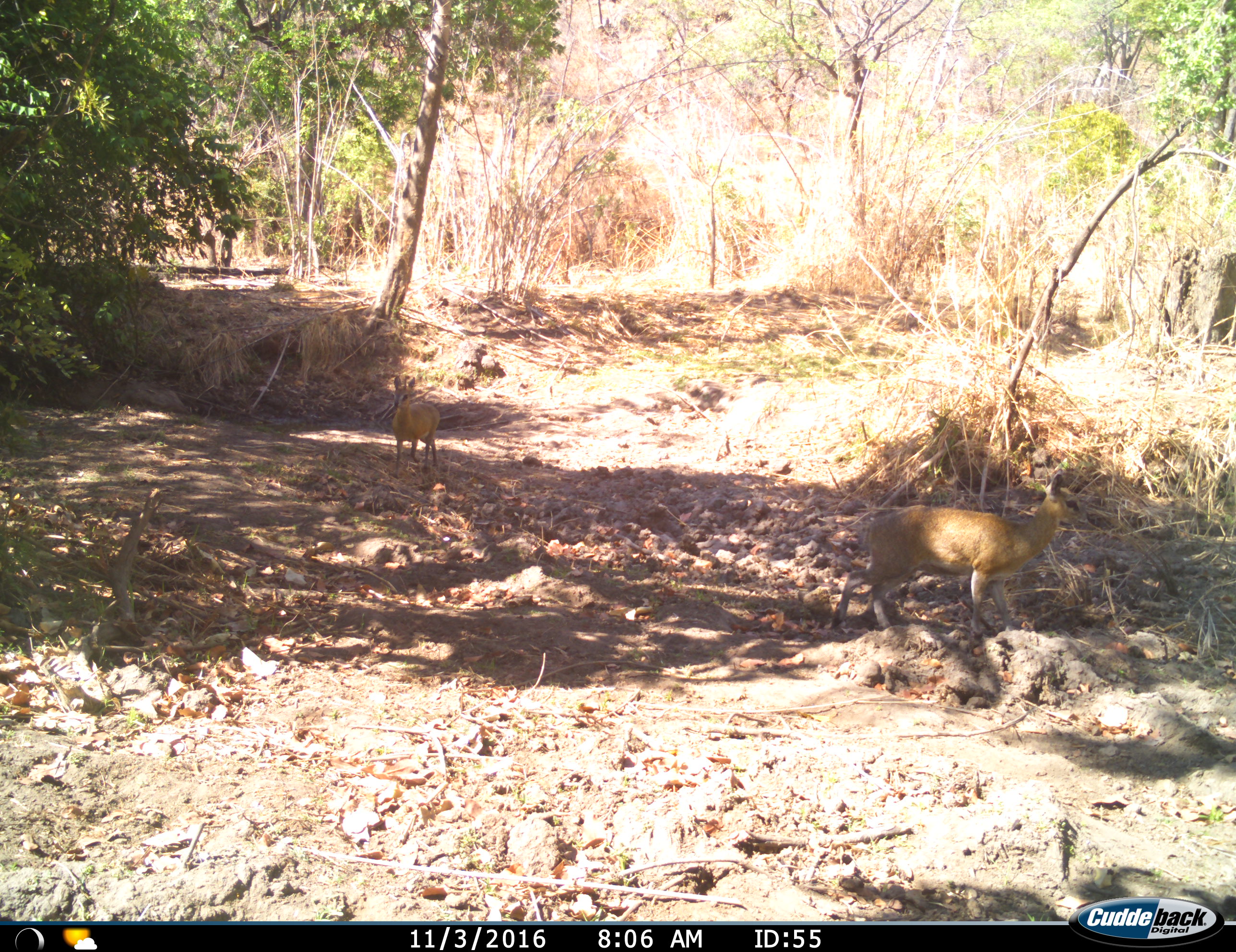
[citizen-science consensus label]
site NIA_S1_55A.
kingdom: Animalia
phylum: Chordata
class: Mammalia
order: Artiodactyla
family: Bovidae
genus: Madoqua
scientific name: Madoqua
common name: dik-dik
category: dikdik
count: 2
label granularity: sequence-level